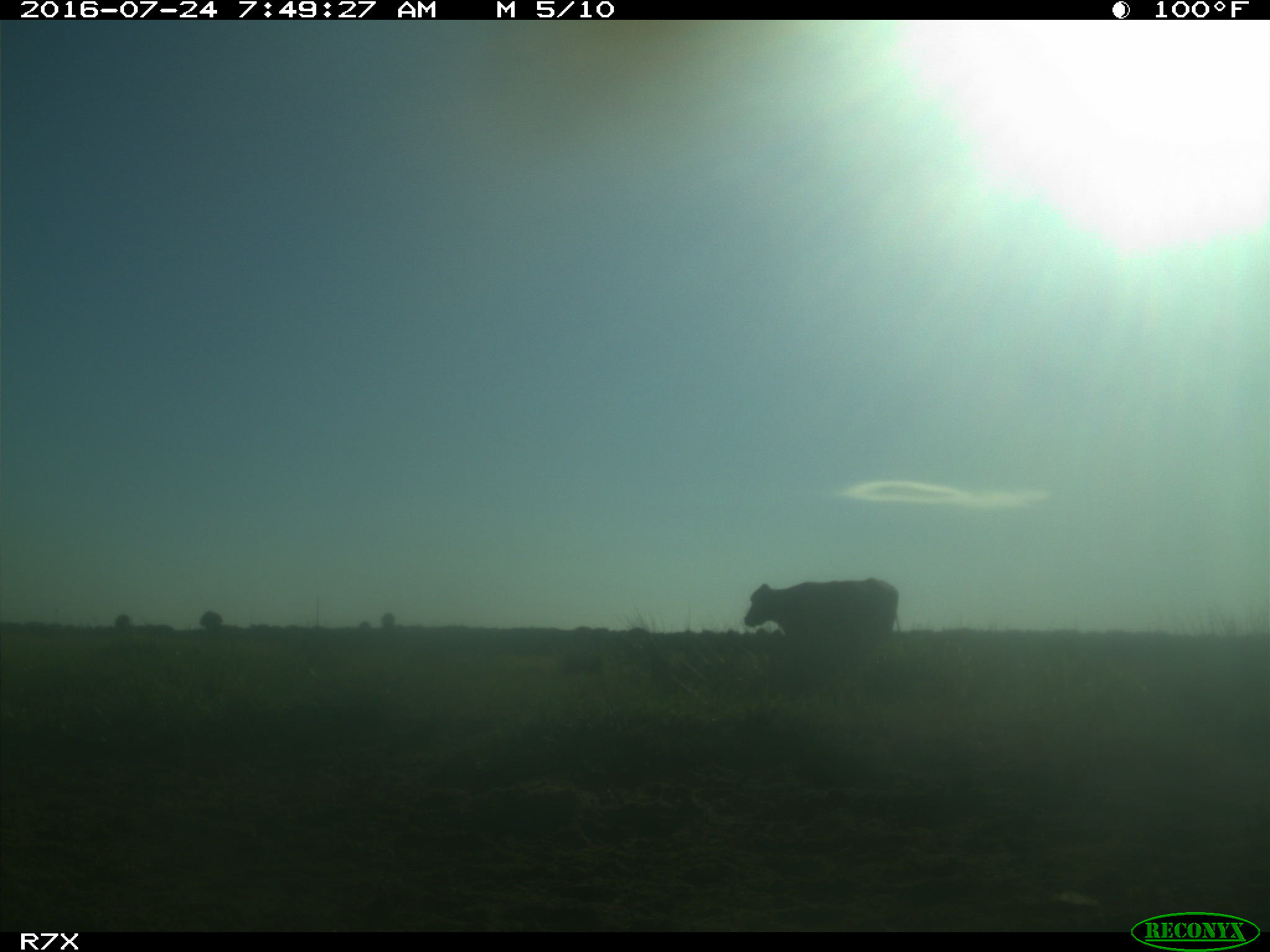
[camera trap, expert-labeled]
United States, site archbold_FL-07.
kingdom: Animalia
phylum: Chordata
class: Mammalia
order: Artiodactyla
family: Bovidae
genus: Bos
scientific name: Bos taurus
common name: domestic cow